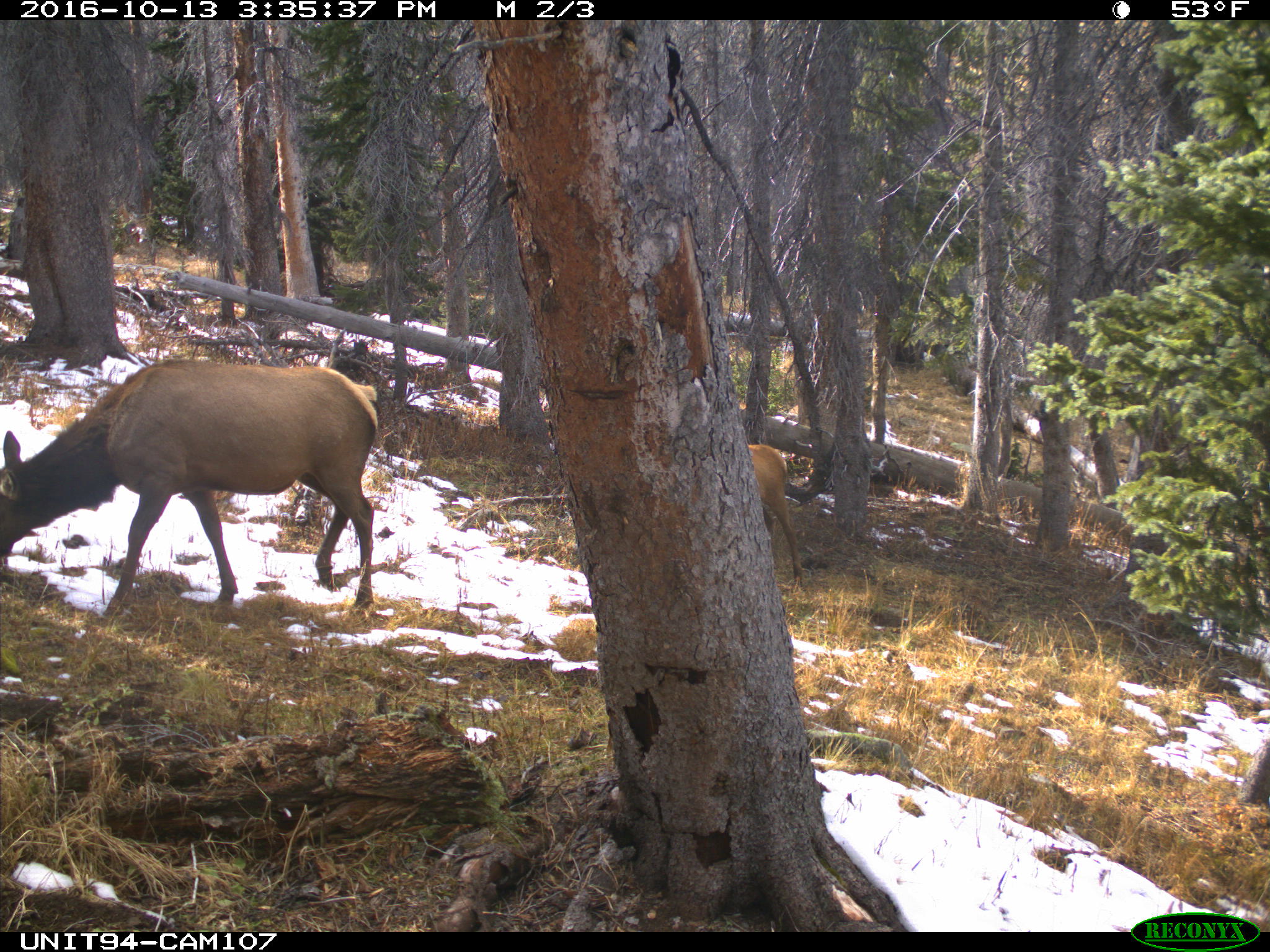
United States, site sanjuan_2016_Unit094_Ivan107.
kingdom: Animalia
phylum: Chordata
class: Mammalia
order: Artiodactyla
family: Cervidae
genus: Cervus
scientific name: Cervus elaphus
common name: red deer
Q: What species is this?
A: Cervus elaphus (red deer).